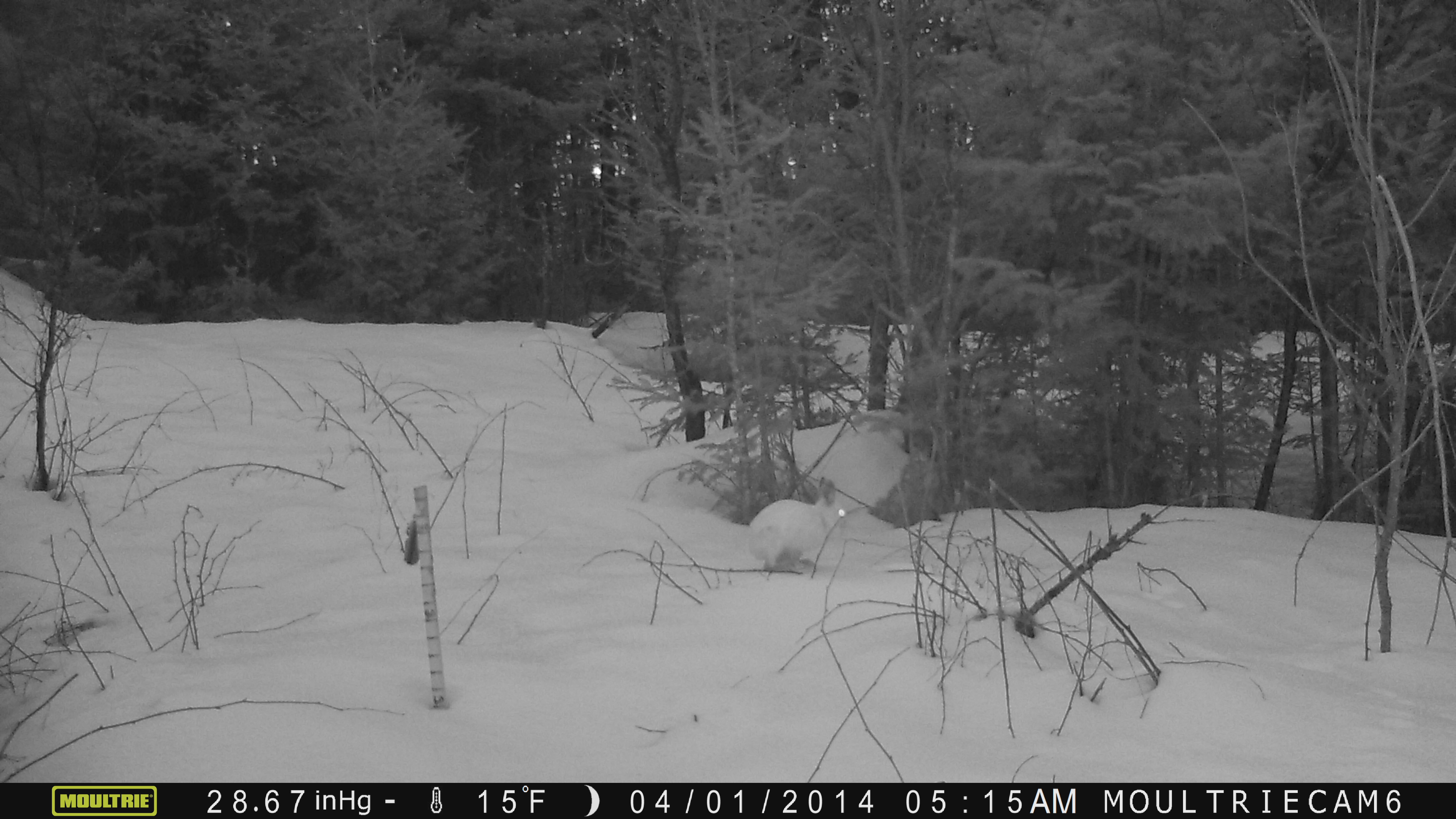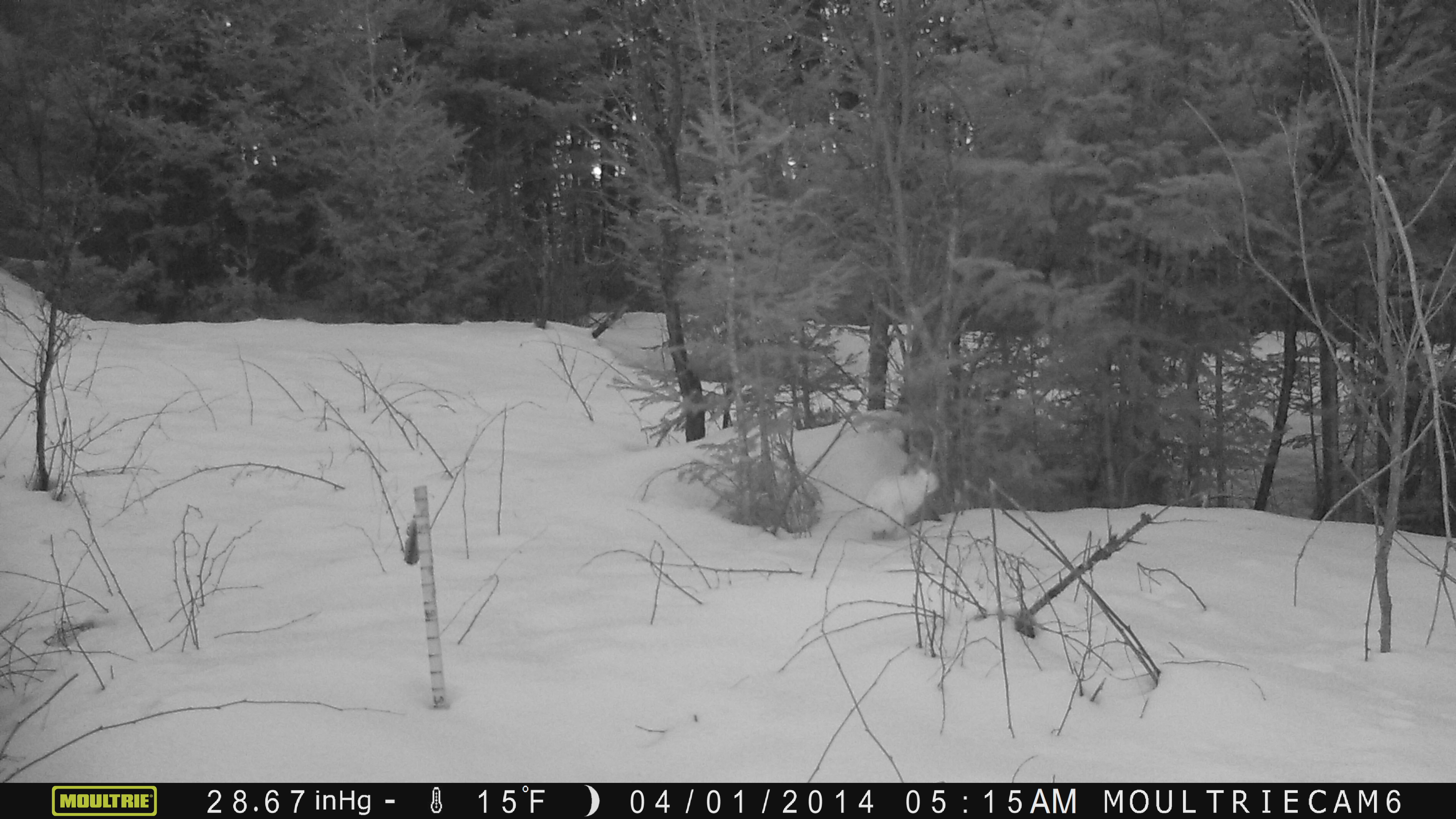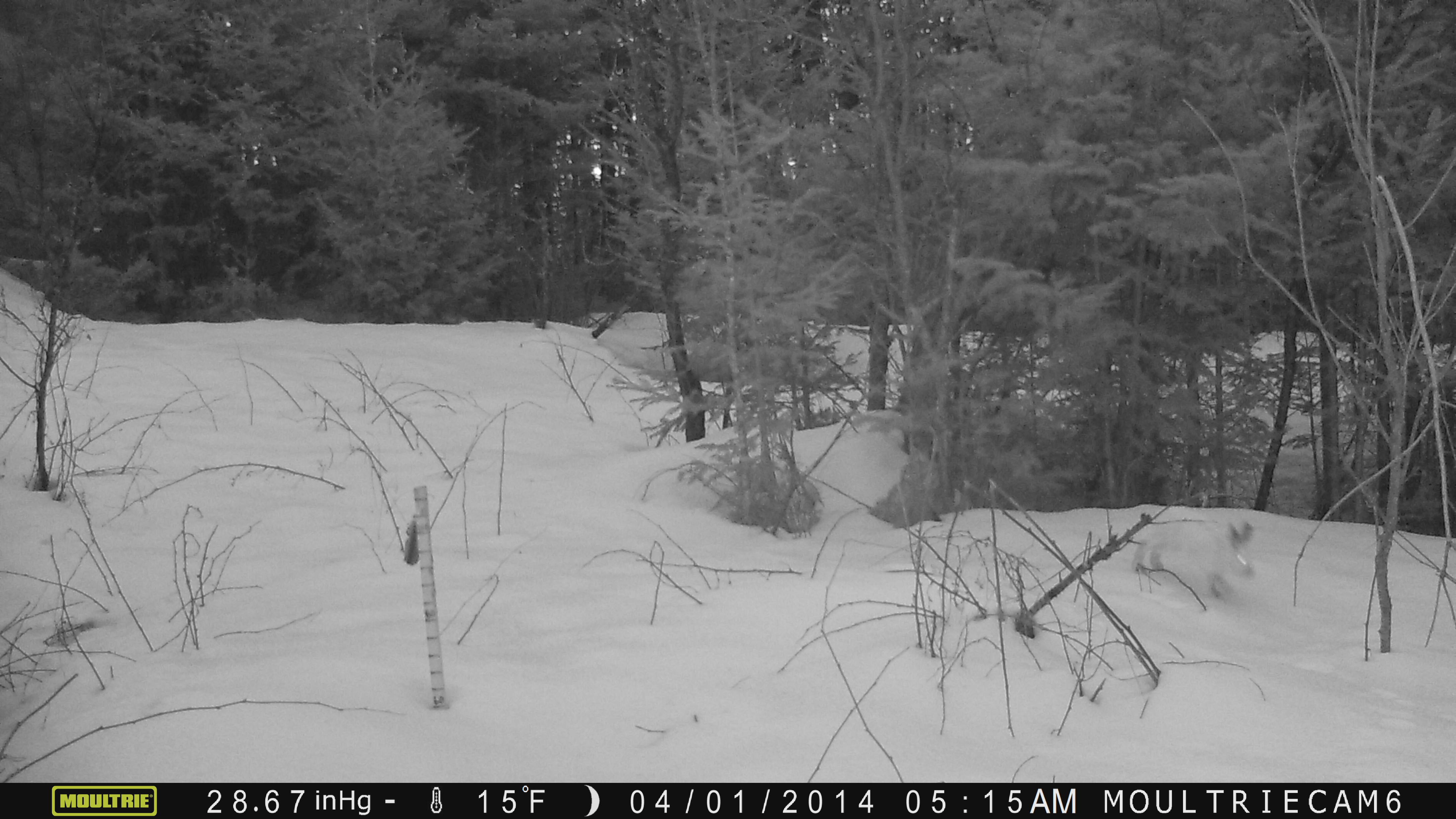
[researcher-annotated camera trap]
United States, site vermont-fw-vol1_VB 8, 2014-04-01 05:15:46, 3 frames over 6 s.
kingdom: Animalia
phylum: Chordata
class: Mammalia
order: Lagomorpha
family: Leporidae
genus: Lepus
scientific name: Lepus americanus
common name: snowshoe hare